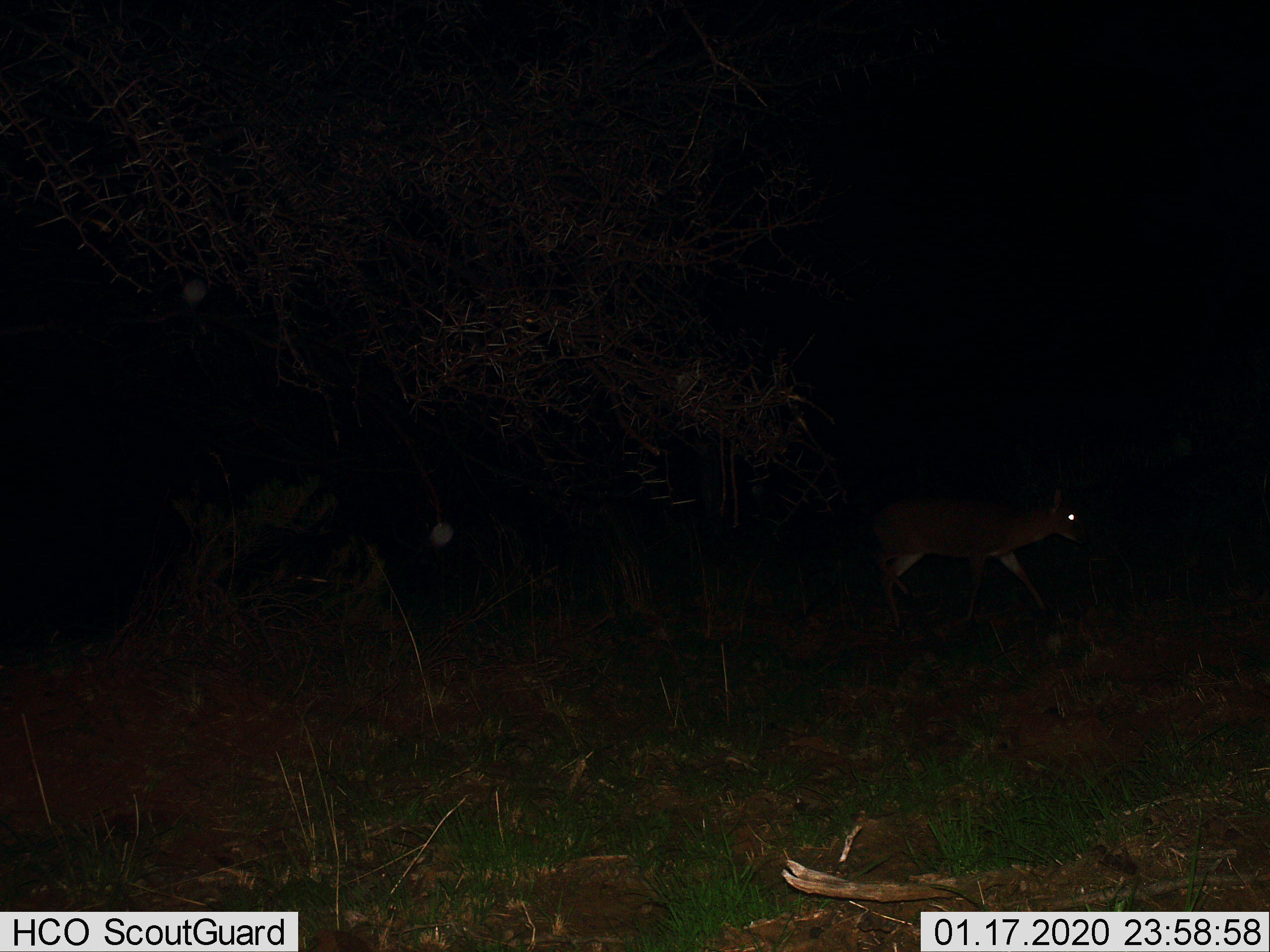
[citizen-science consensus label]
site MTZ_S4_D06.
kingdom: Animalia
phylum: Chordata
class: Mammalia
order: Artiodactyla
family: Bovidae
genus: Sylvicapra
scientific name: Sylvicapra grimmia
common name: common duiker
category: duikercommongrey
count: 1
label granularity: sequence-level